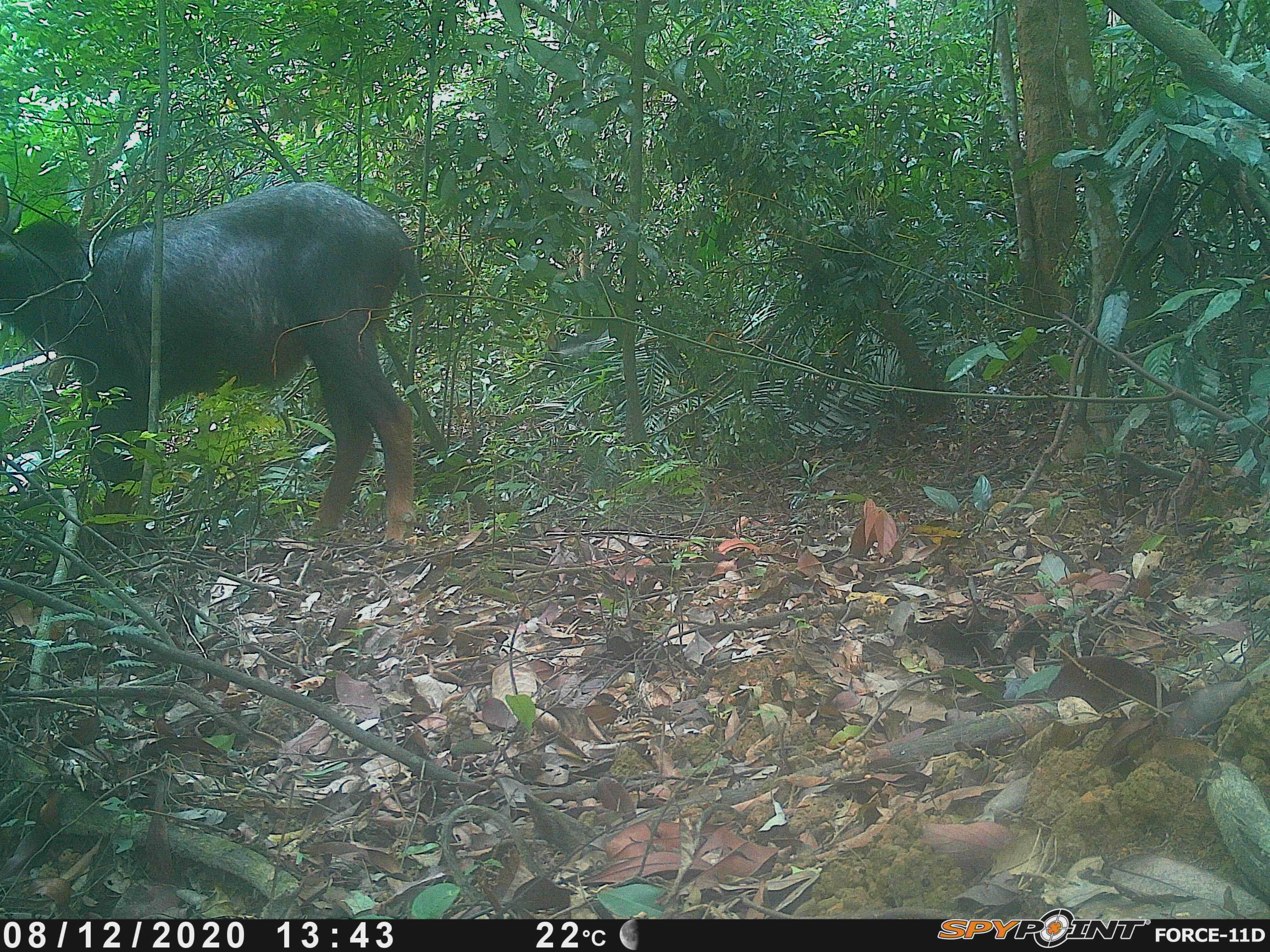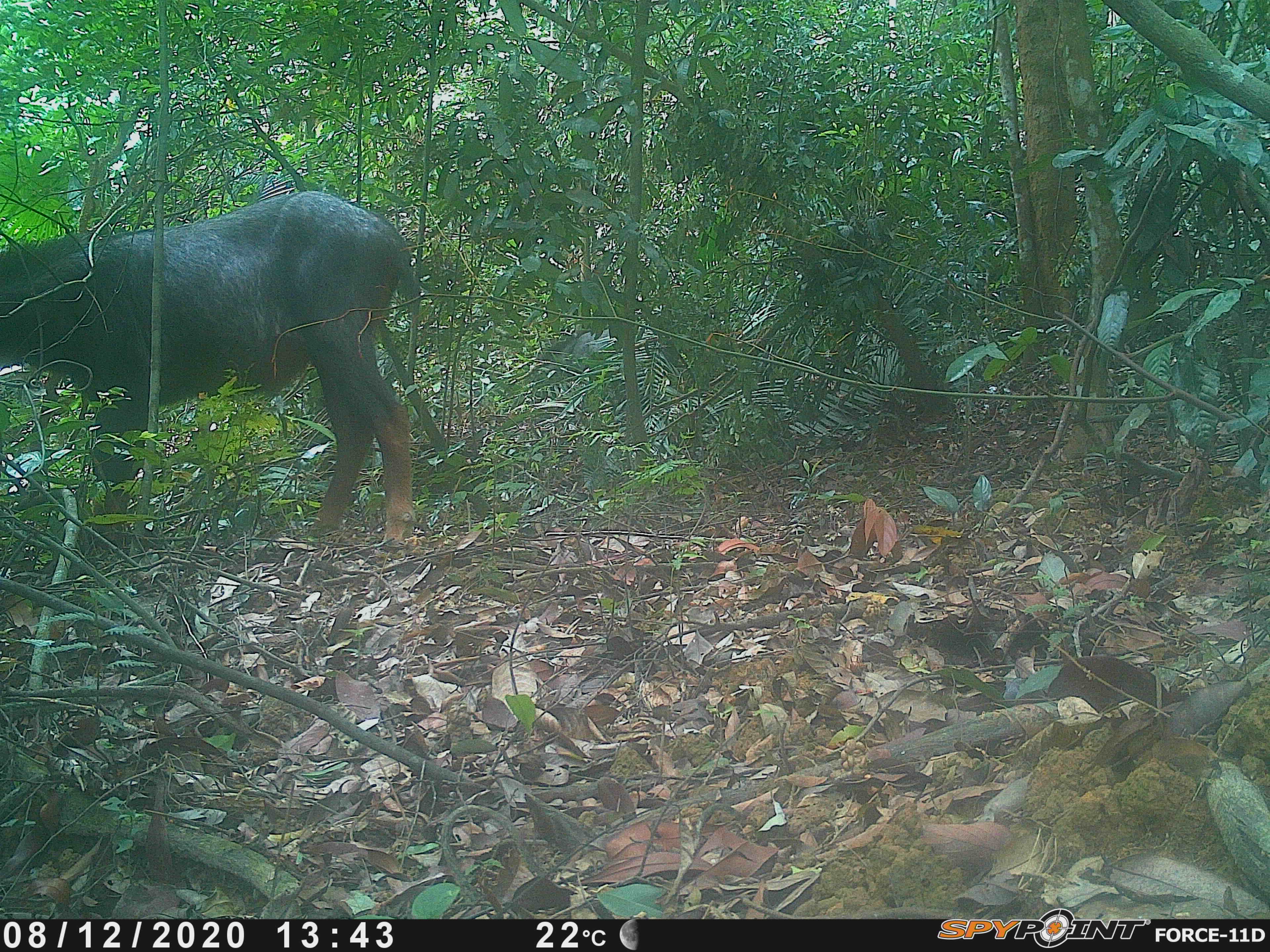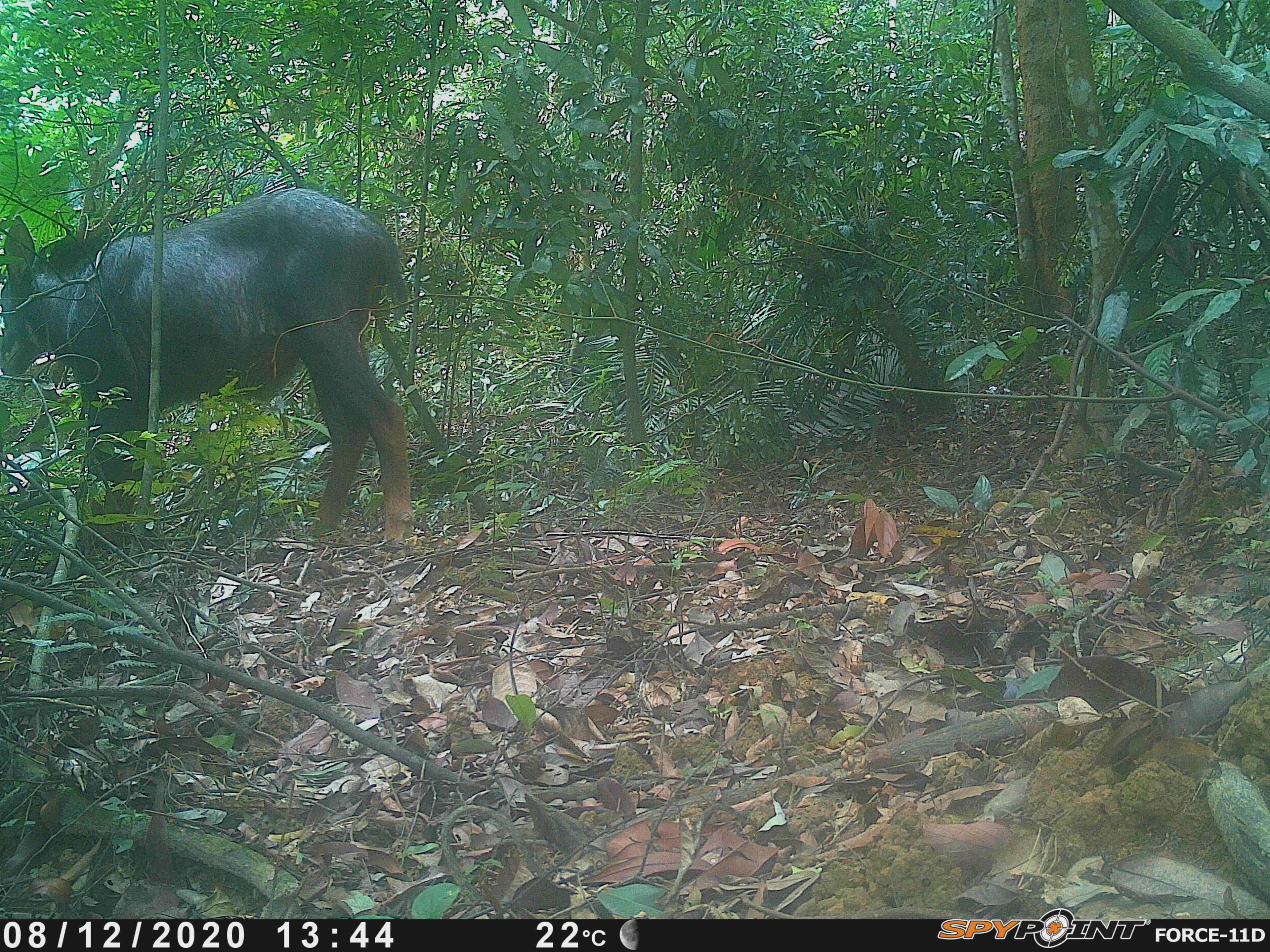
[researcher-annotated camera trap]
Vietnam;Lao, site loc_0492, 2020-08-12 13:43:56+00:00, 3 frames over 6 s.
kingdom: Animalia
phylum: Chordata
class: Mammalia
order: Artiodactyla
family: Bovidae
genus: Capricornis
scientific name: Capricornis sumatraensis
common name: chinese serow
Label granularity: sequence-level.